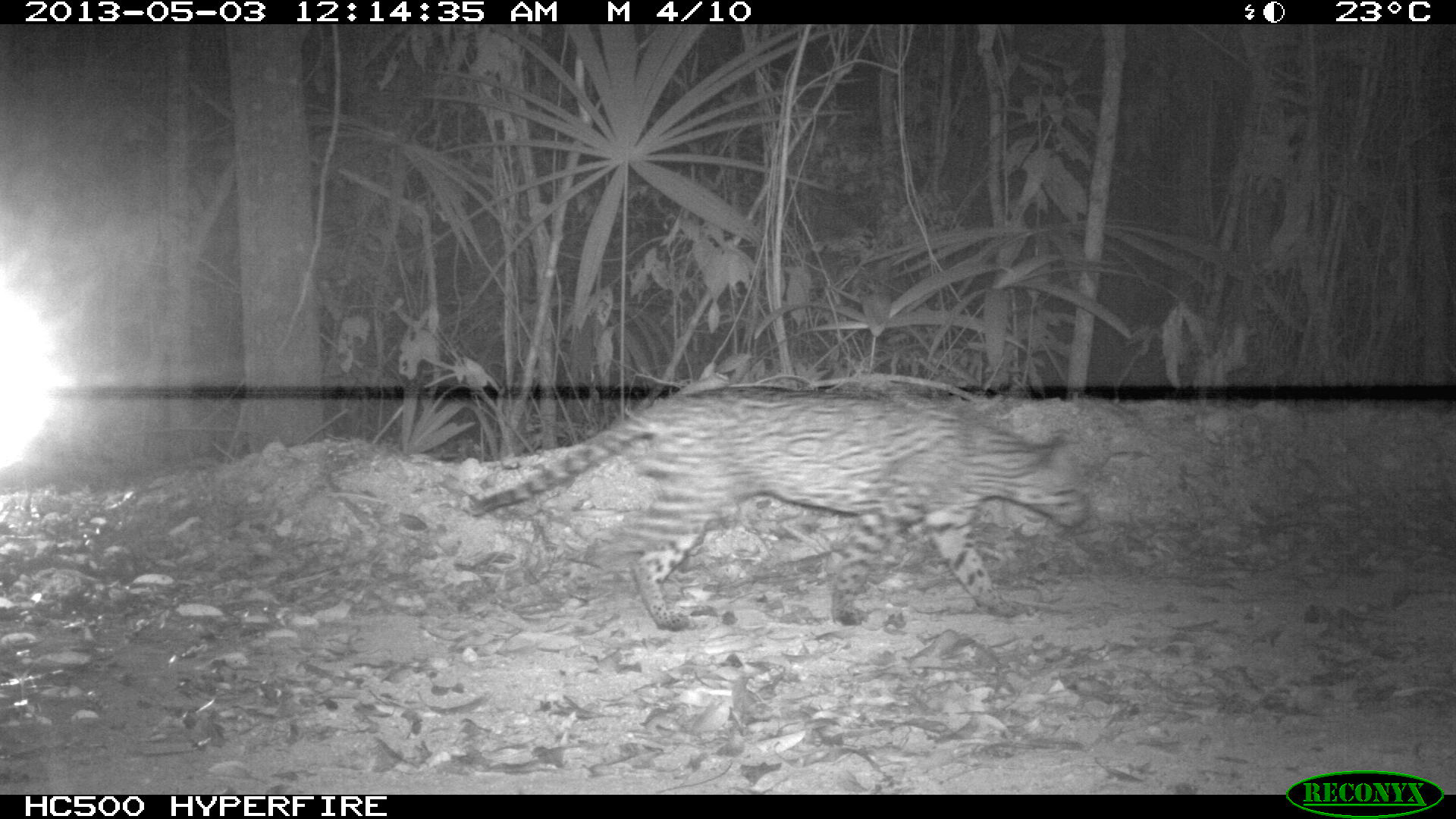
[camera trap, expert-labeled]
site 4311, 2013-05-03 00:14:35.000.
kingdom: Animalia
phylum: Chordata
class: Mammalia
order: Carnivora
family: Felidae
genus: Leopardus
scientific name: Leopardus pardalis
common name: ocelot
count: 1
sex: male